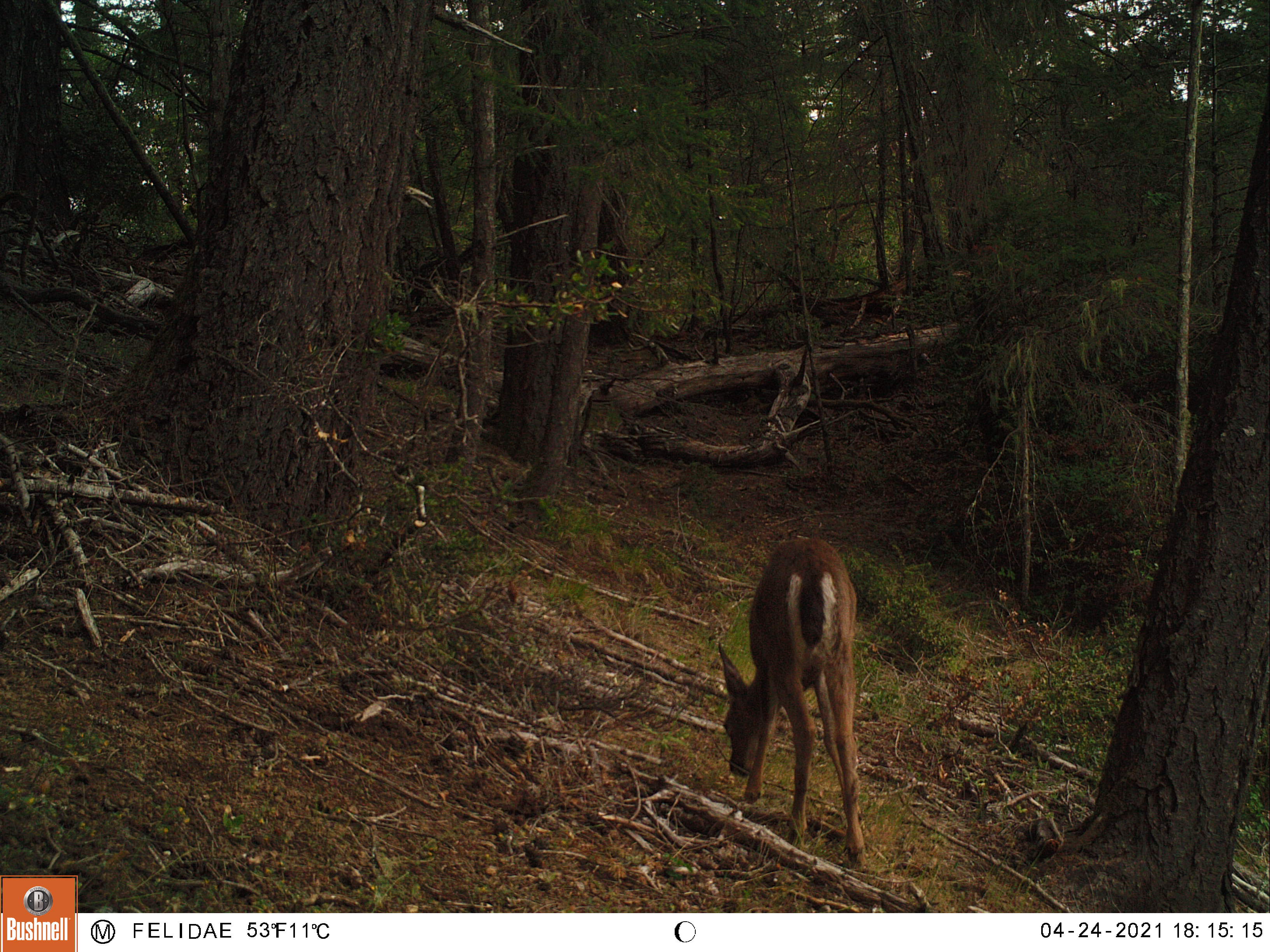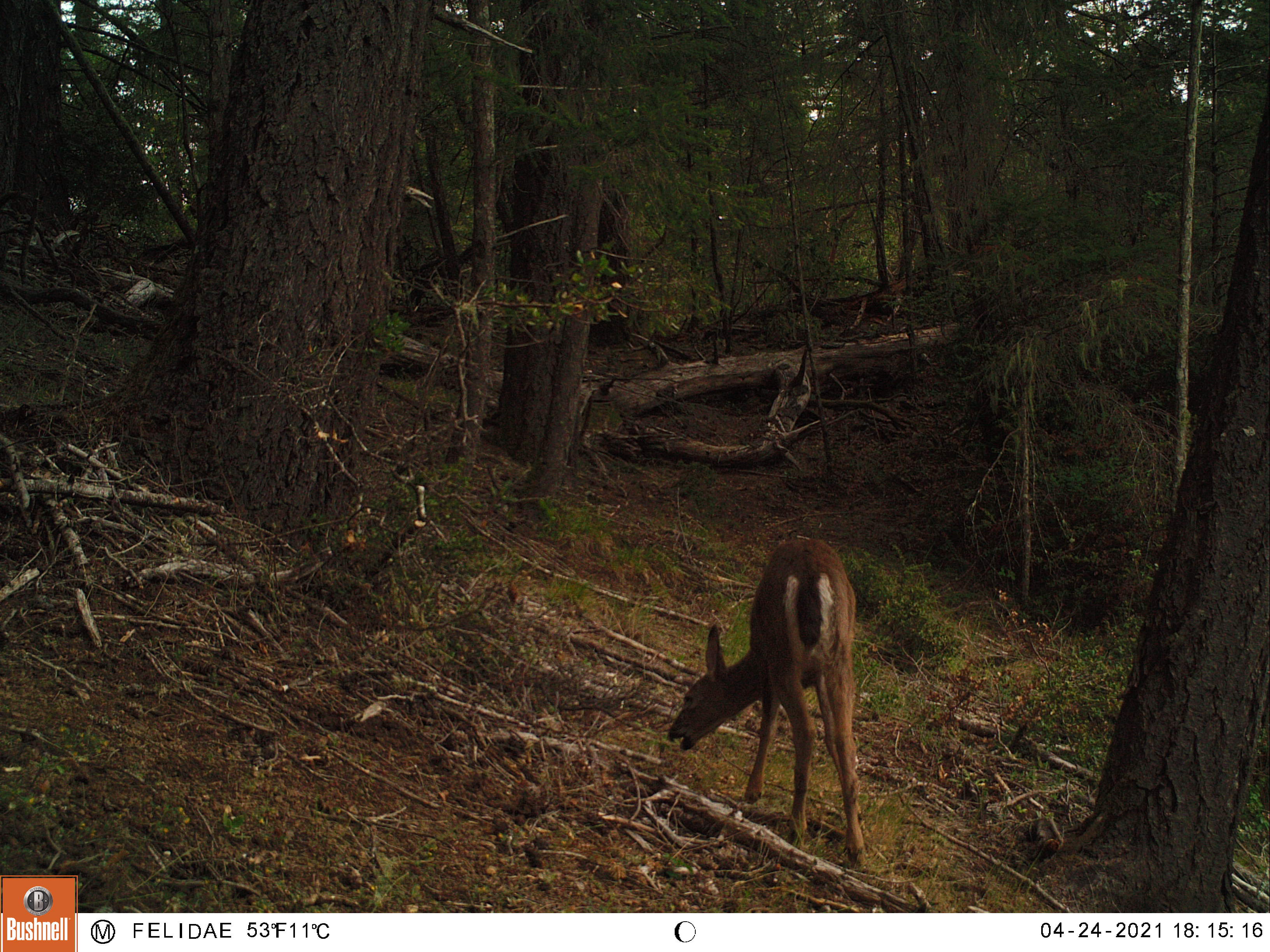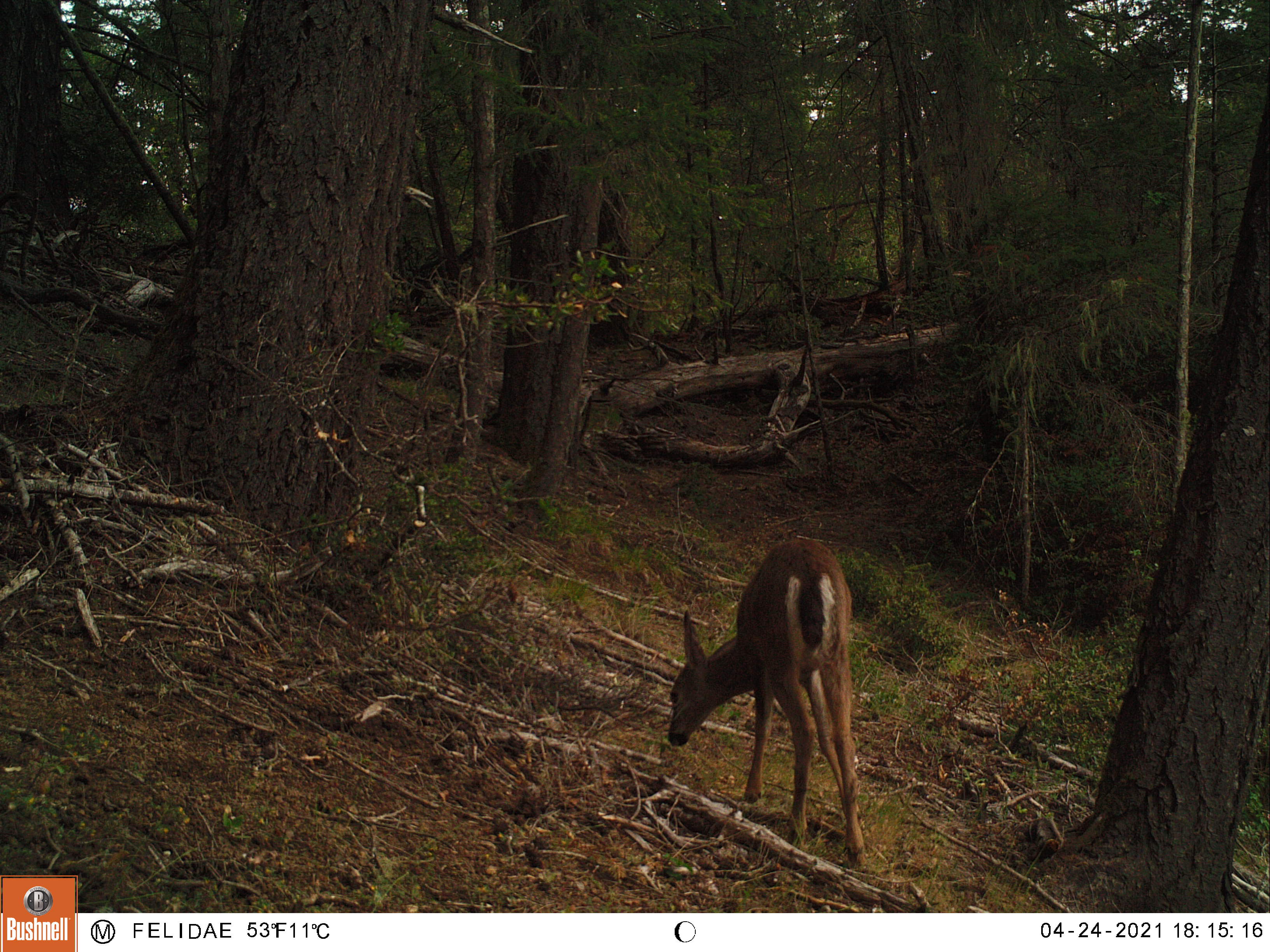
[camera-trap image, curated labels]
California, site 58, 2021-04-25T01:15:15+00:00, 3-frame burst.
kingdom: Animalia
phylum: Chordata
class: Mammalia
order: Artiodactyla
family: Cervidae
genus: Odocoileus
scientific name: Odocoileus hemionus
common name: mule deer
Mule deer (Odocoileus hemionus).